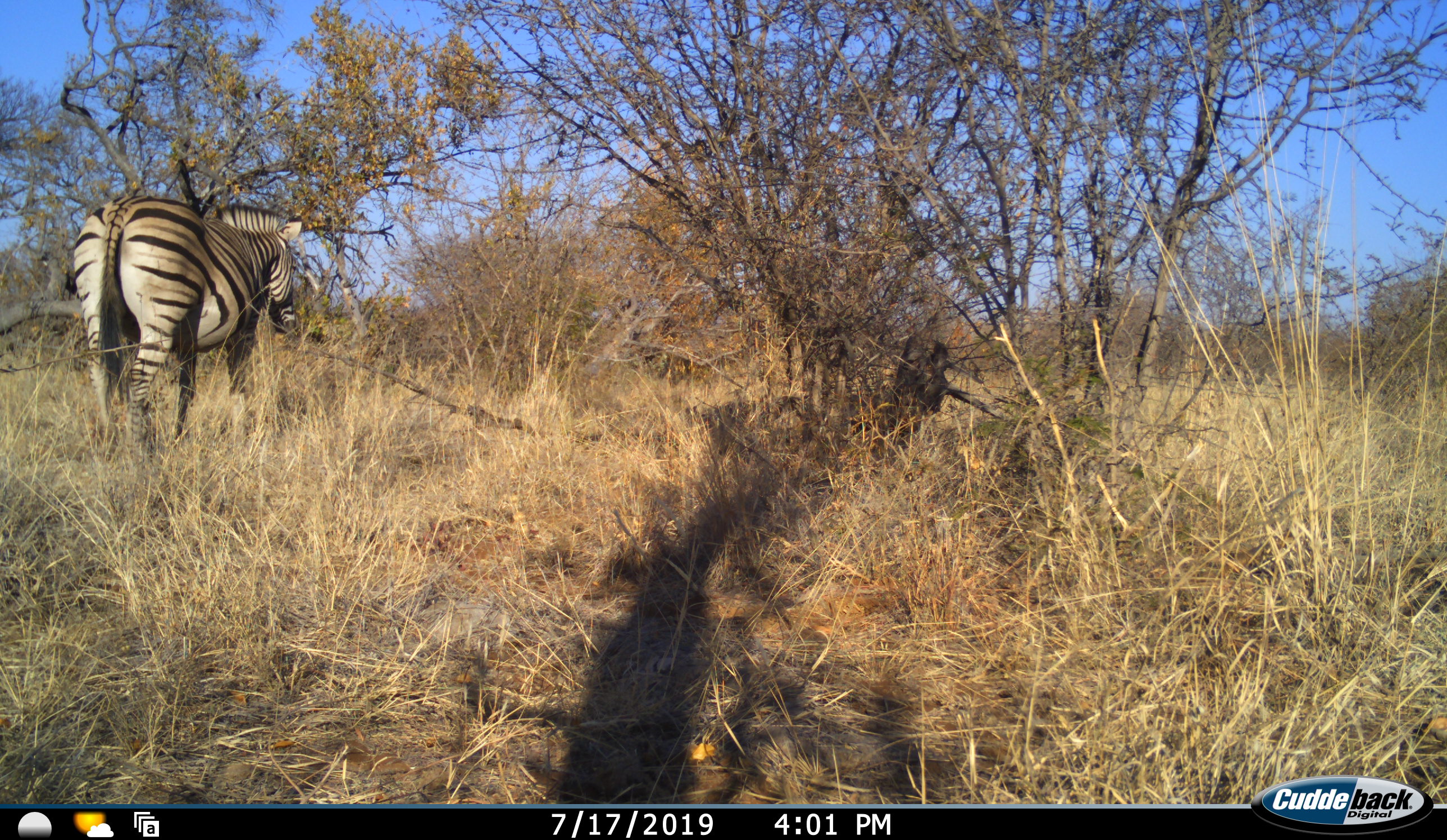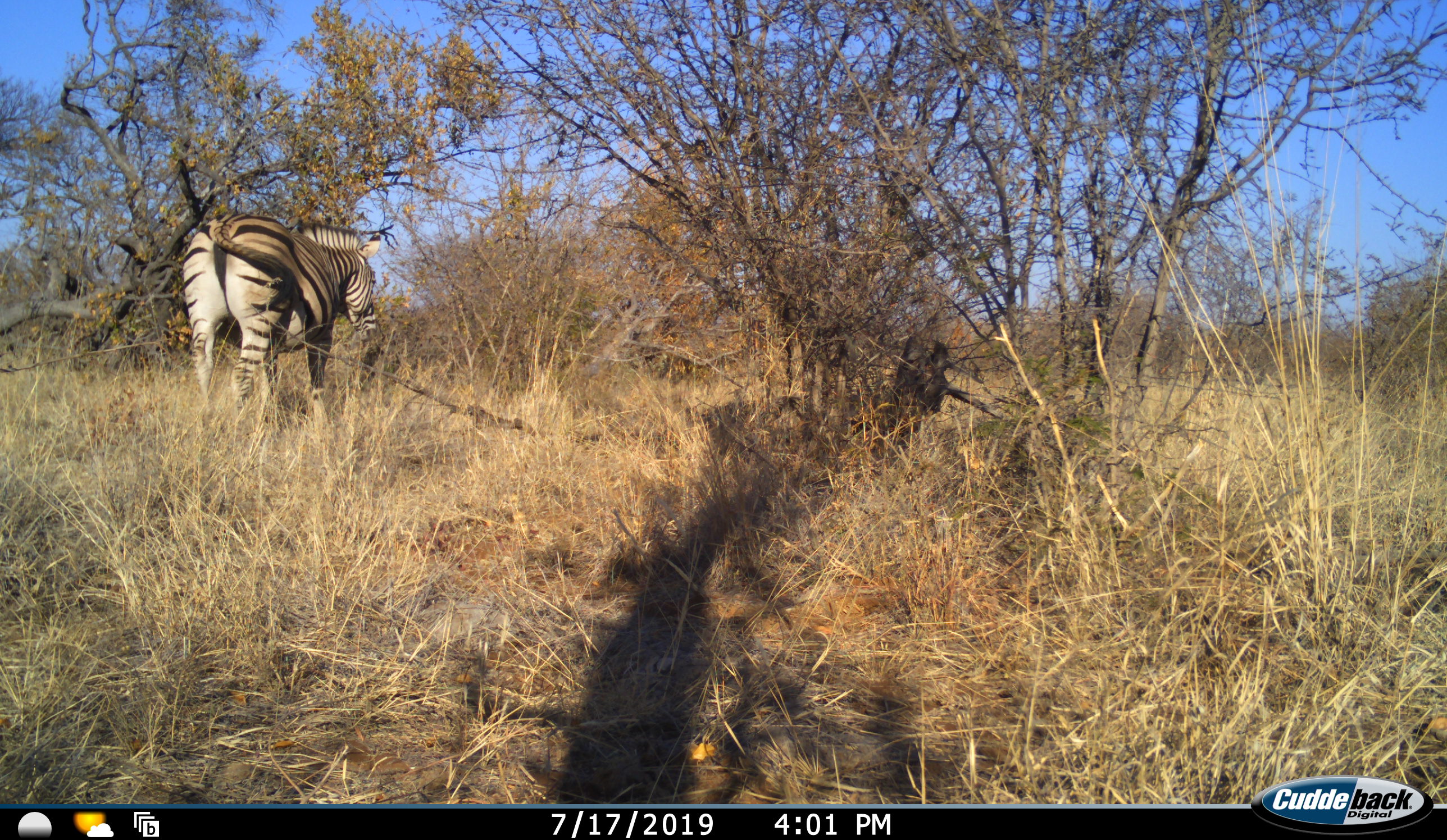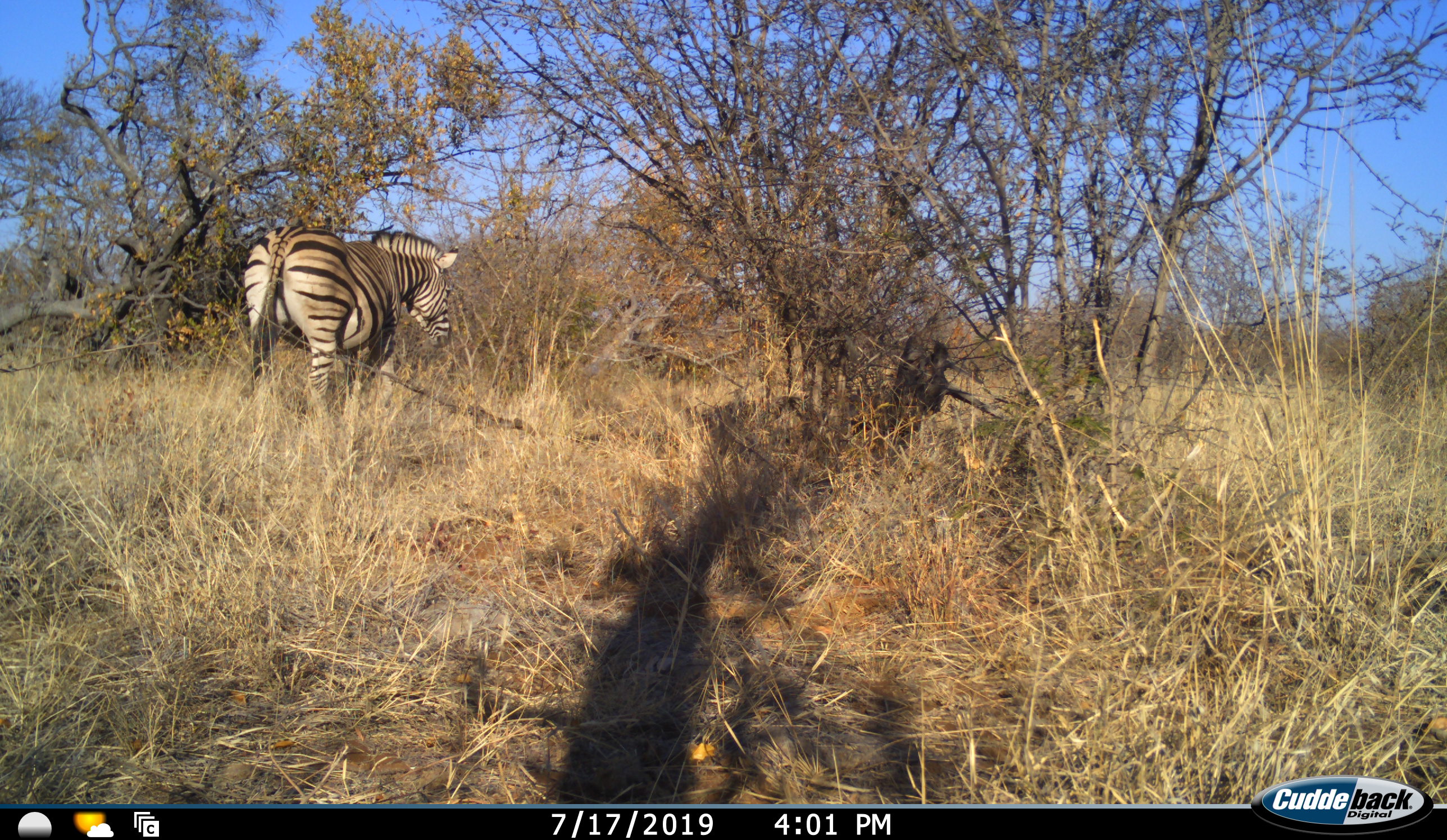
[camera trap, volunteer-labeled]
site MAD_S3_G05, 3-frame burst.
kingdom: Animalia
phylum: Chordata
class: Mammalia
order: Perissodactyla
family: Equidae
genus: Equus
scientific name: Equus quagga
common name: plains zebra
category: zebraplains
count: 1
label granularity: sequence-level